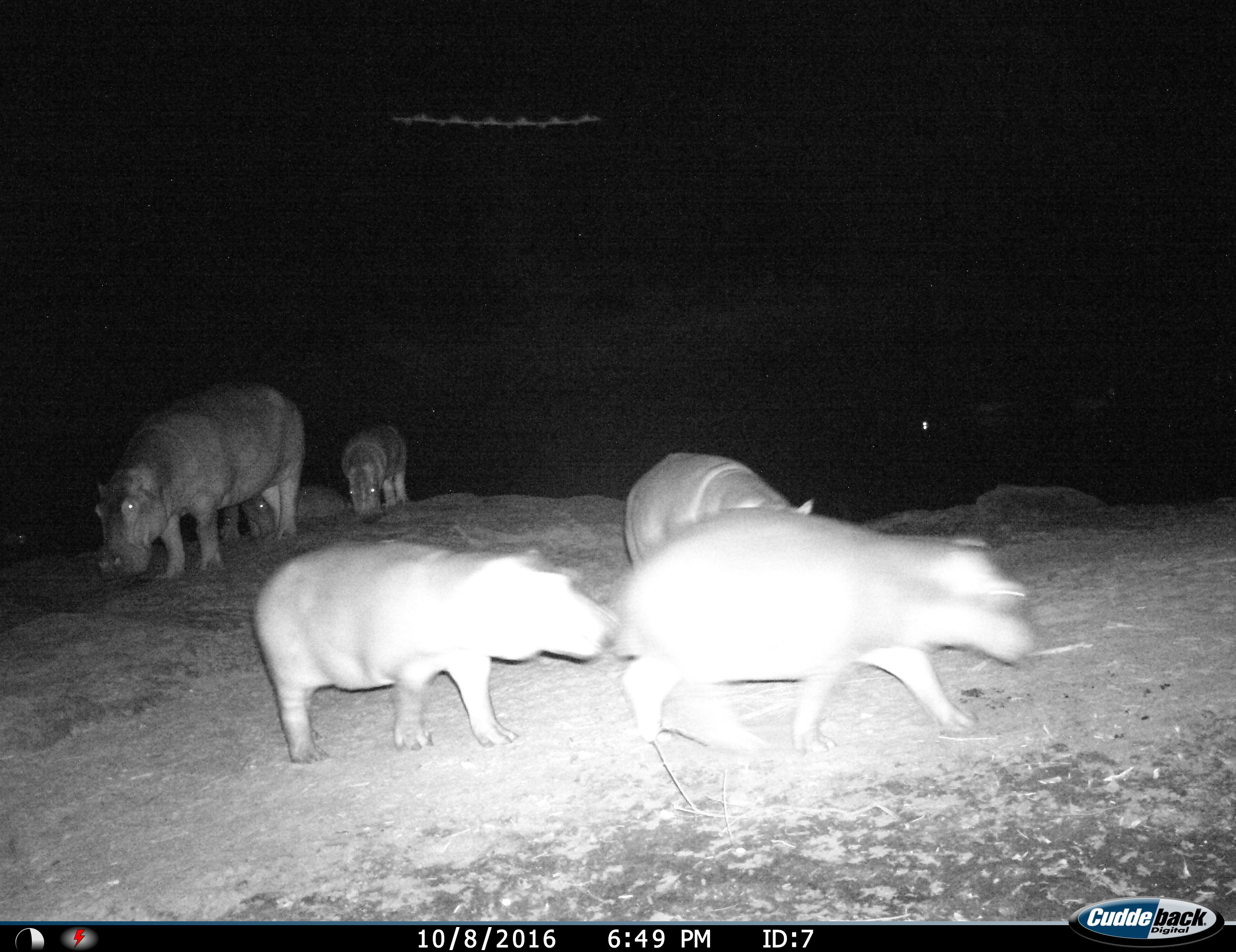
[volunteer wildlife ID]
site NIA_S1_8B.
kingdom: Animalia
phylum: Chordata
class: Mammalia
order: Artiodactyla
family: Hippopotamidae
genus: Hippopotamus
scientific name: Hippopotamus amphibius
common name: hippopotamus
Hippopotamus (Hippopotamus amphibius), count 6. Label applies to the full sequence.